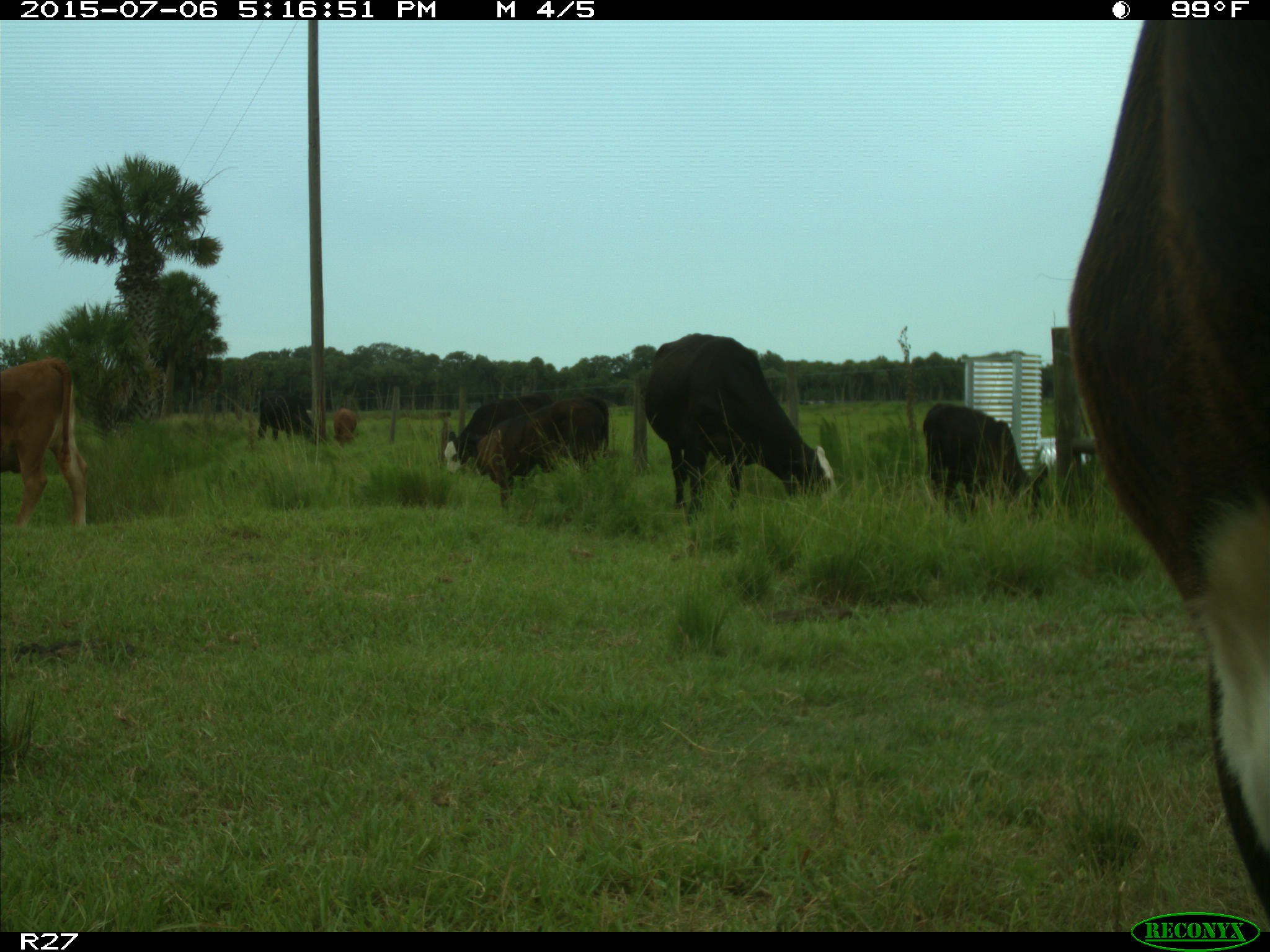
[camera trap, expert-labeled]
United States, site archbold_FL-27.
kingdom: Animalia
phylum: Chordata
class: Mammalia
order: Artiodactyla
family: Bovidae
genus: Bos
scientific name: Bos taurus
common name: domestic cow